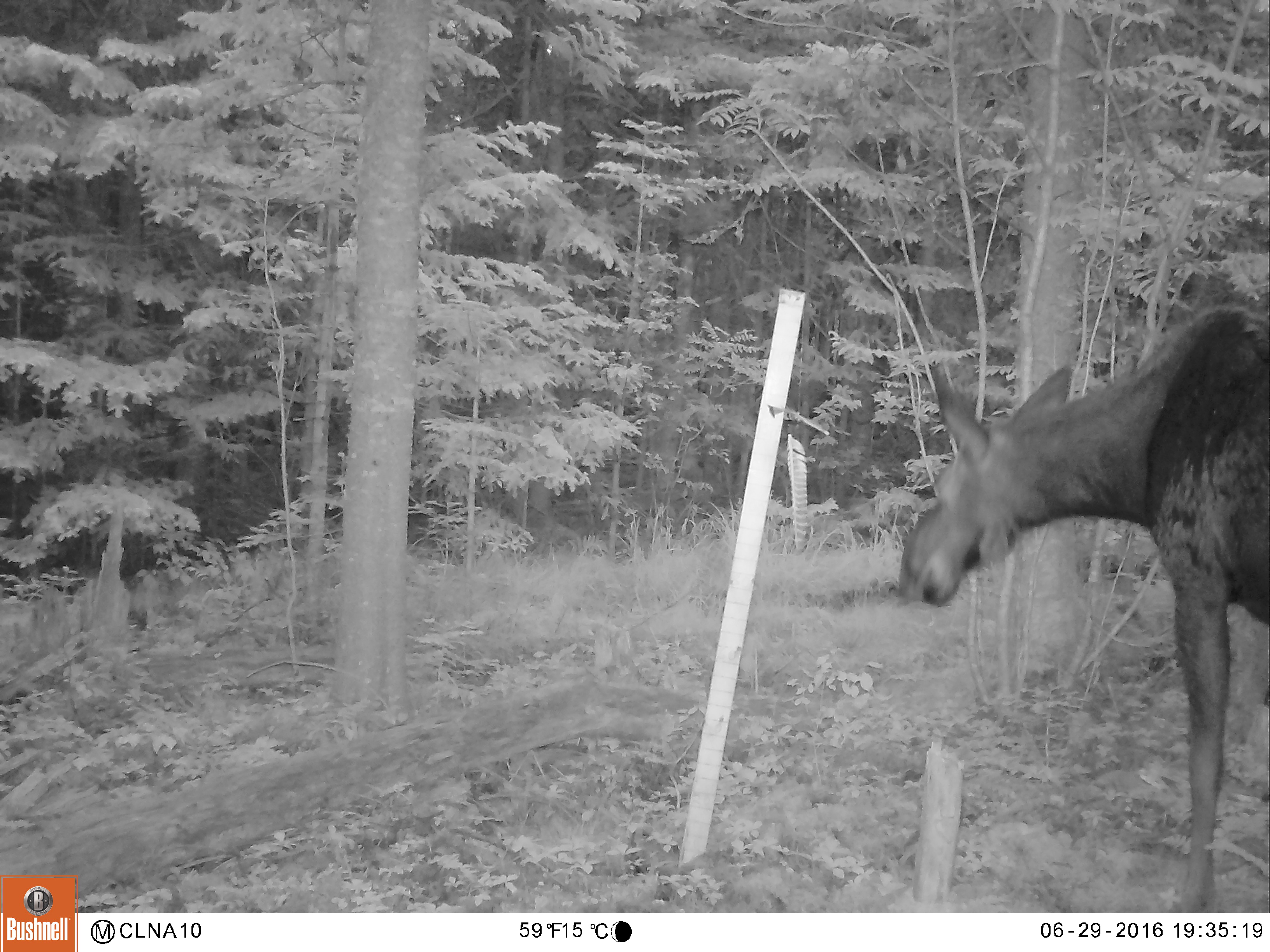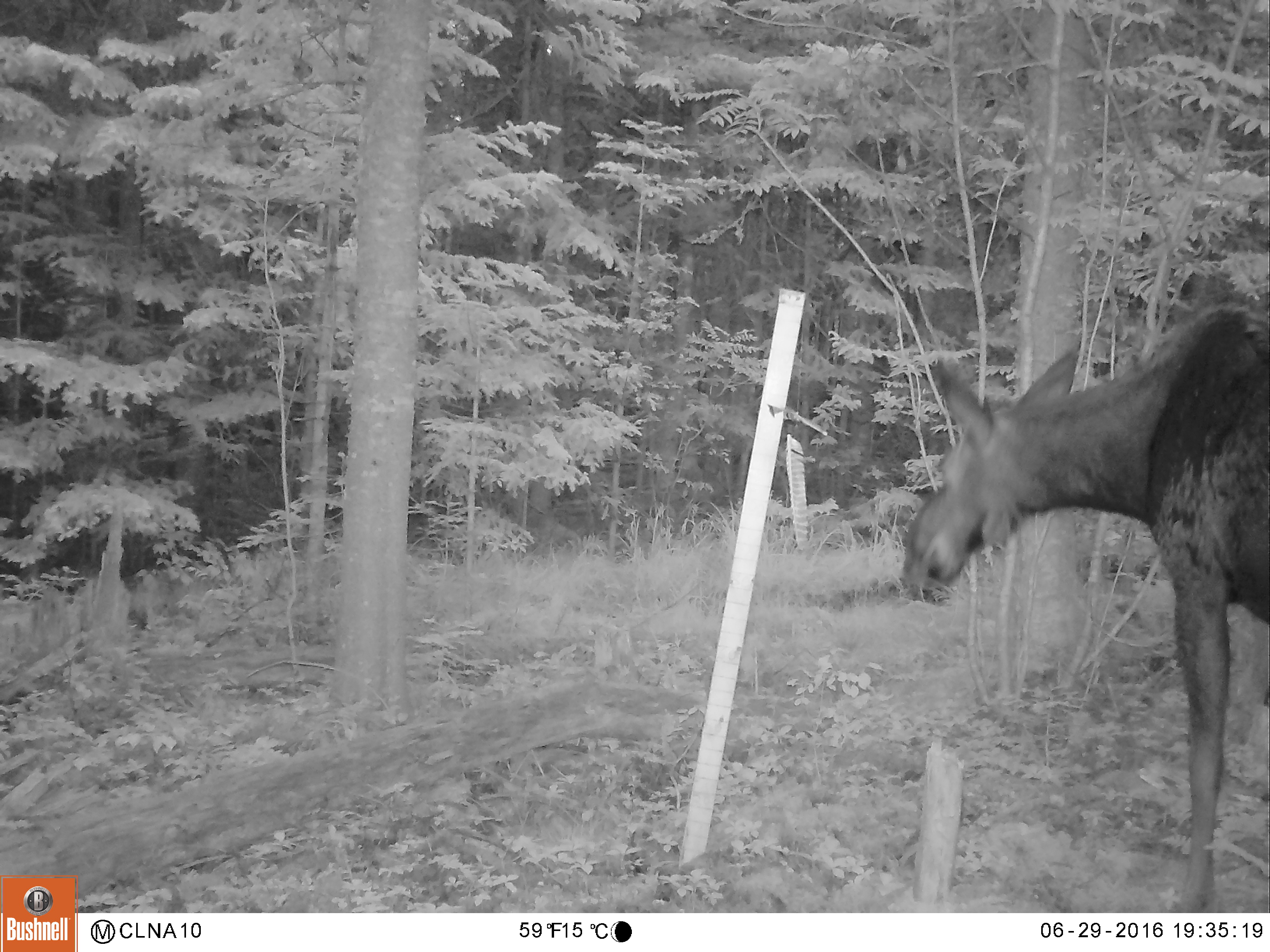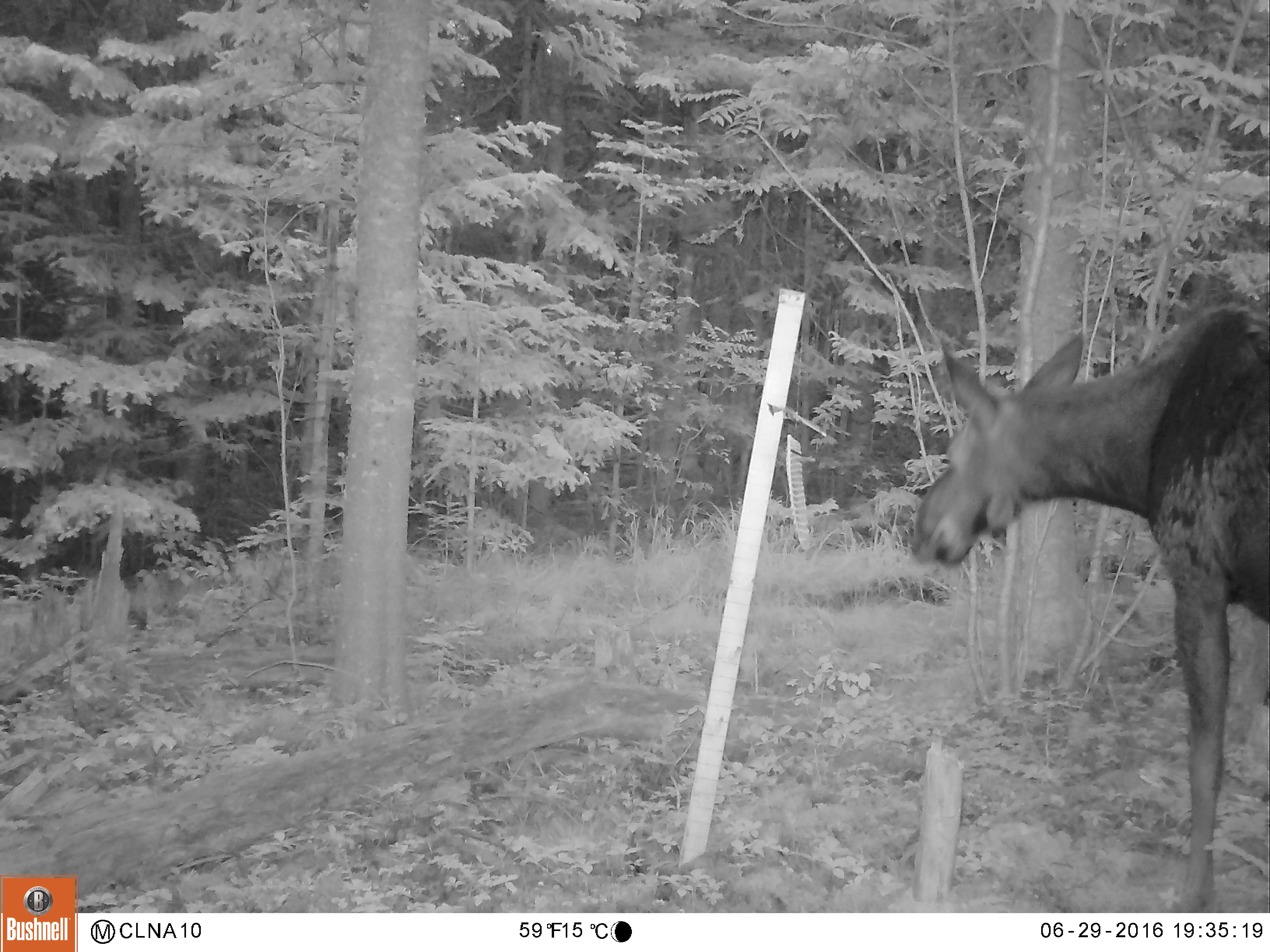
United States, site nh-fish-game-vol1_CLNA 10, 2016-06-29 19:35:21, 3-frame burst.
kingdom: Animalia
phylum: Chordata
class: Mammalia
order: Artiodactyla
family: Cervidae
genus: Alces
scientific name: Alces alces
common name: moose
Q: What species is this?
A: Moose (Alces alces).